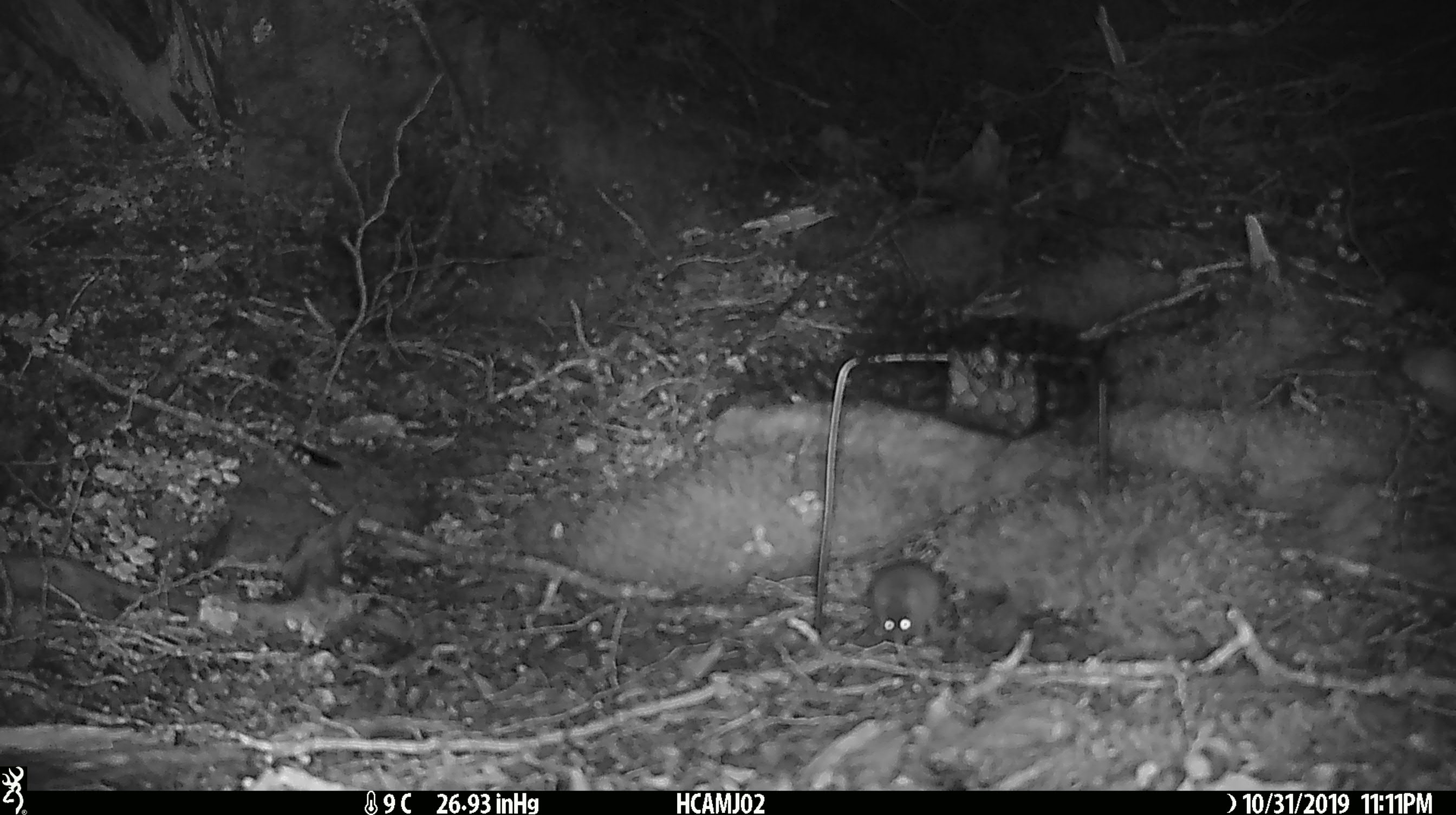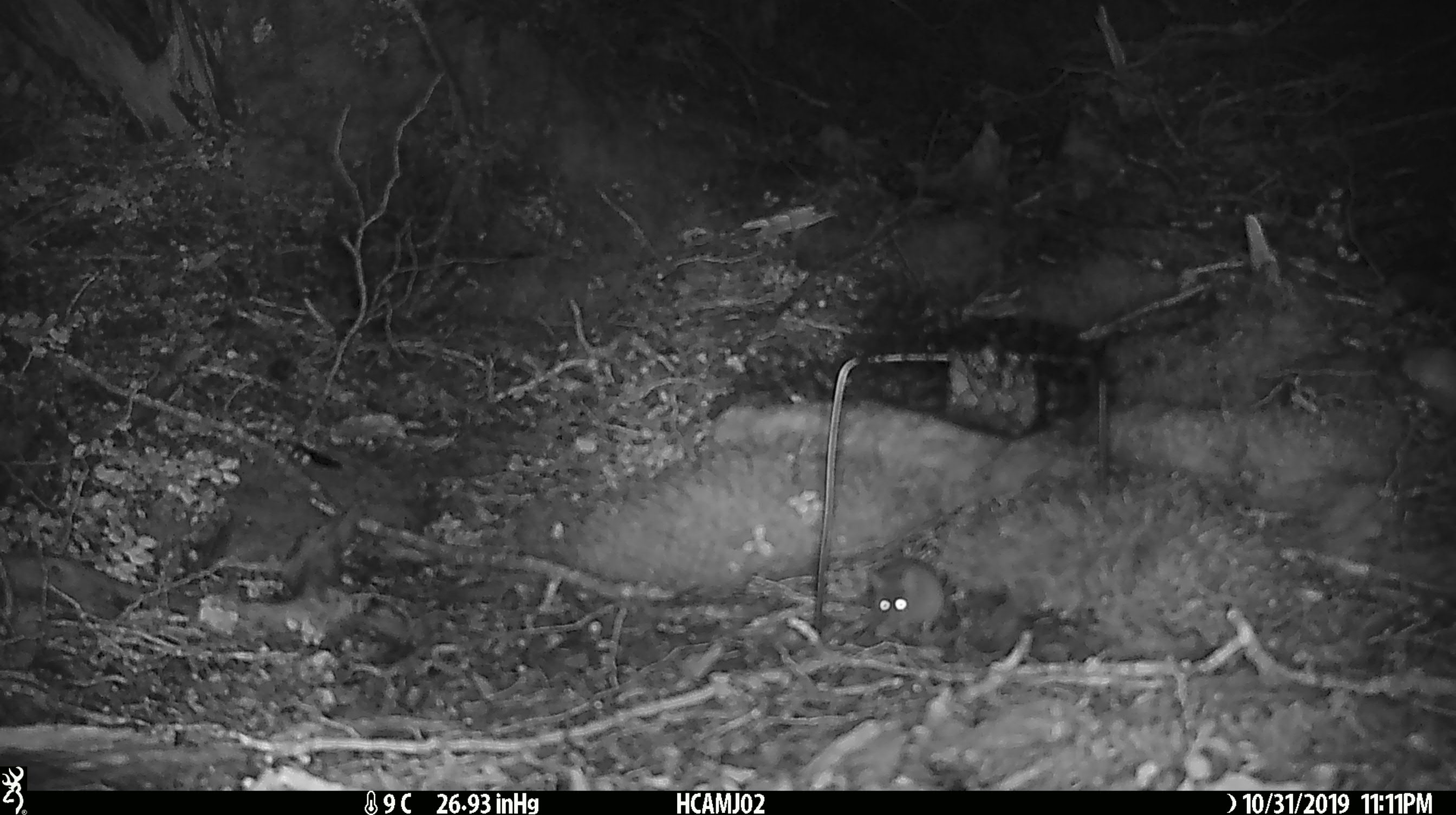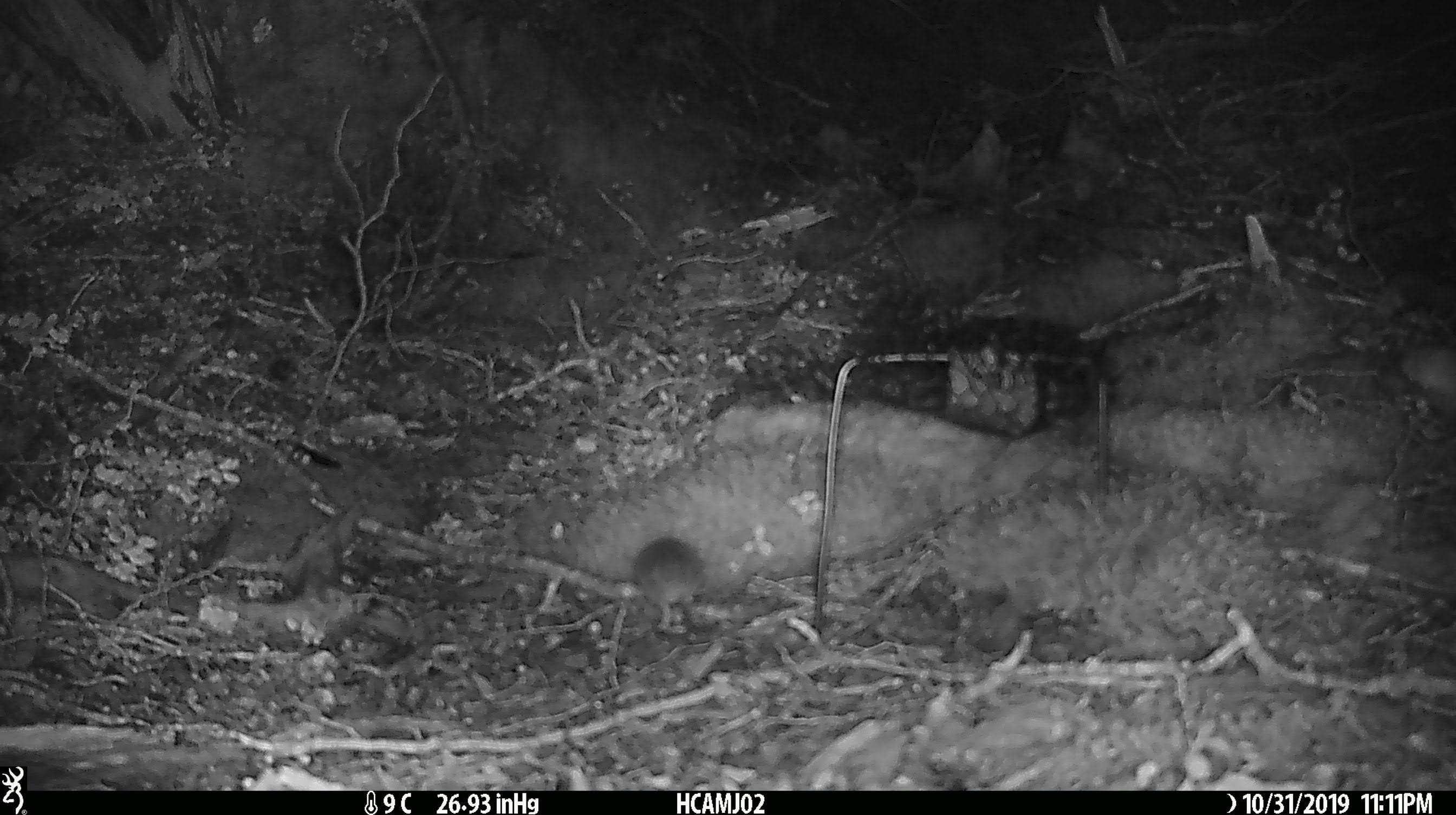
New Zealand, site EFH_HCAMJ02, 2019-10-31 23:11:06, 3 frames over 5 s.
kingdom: Animalia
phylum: Chordata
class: Mammalia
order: Rodentia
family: Muridae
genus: Mus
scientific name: Mus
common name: mouse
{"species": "mouse (Mus)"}